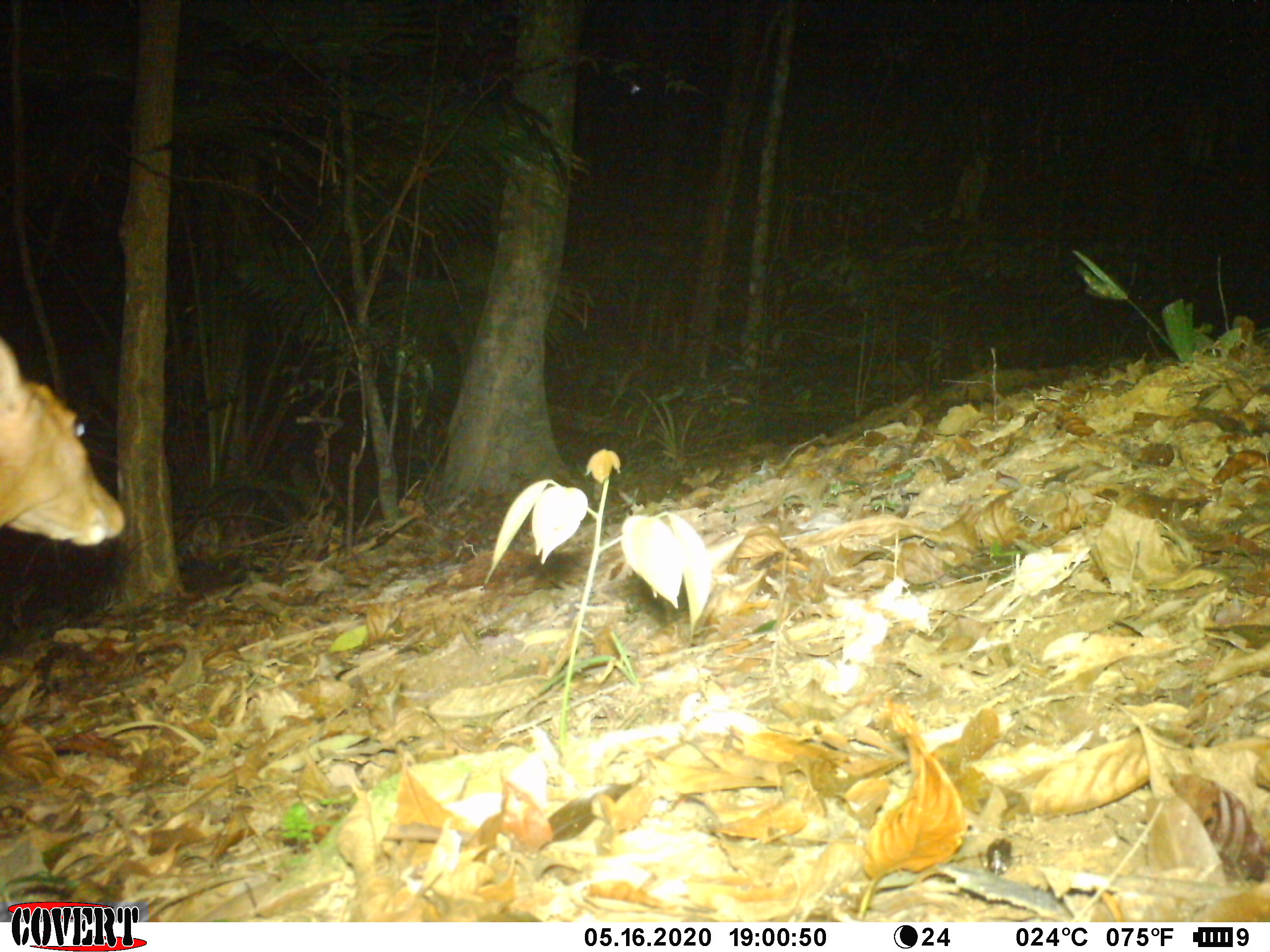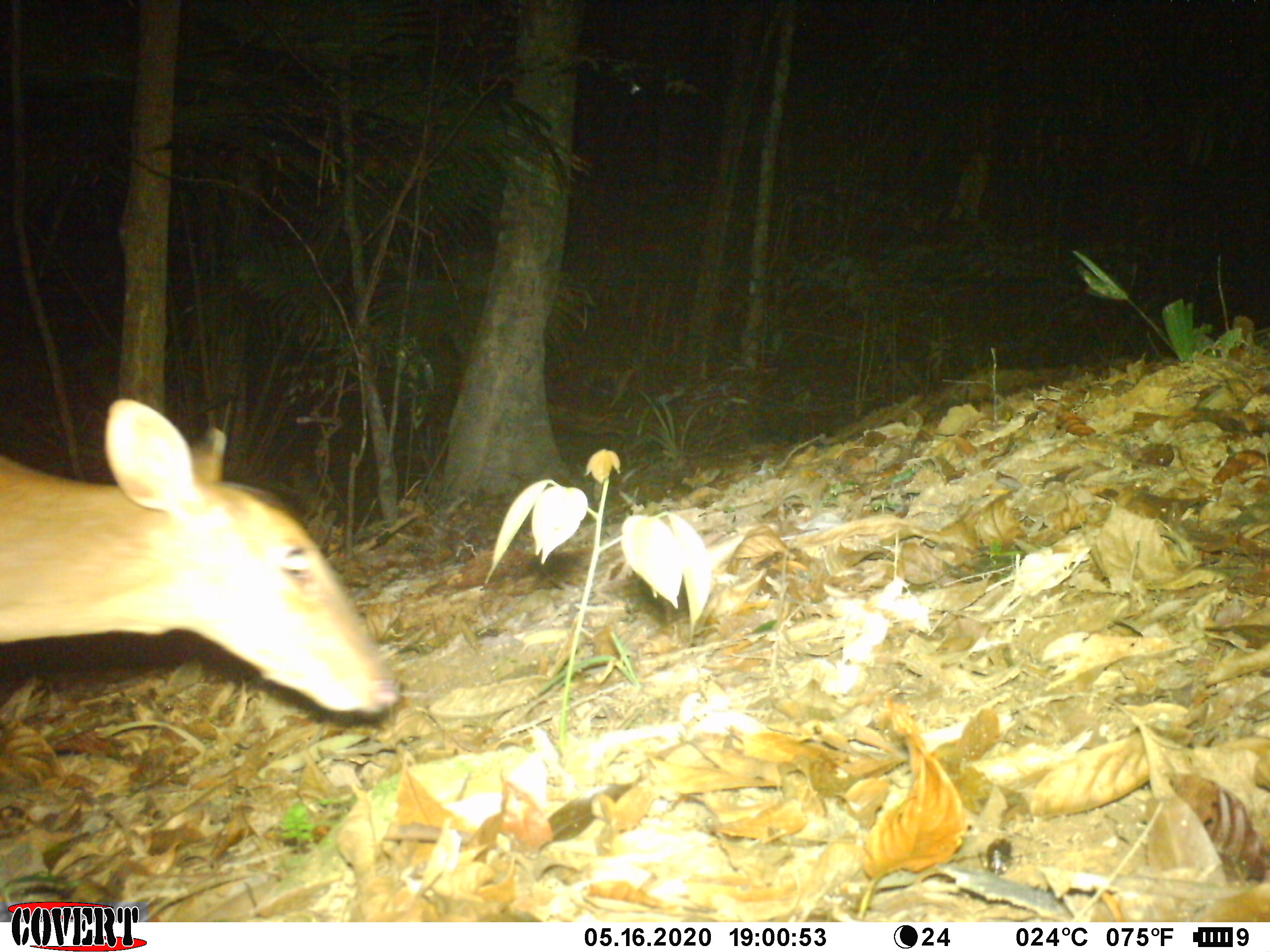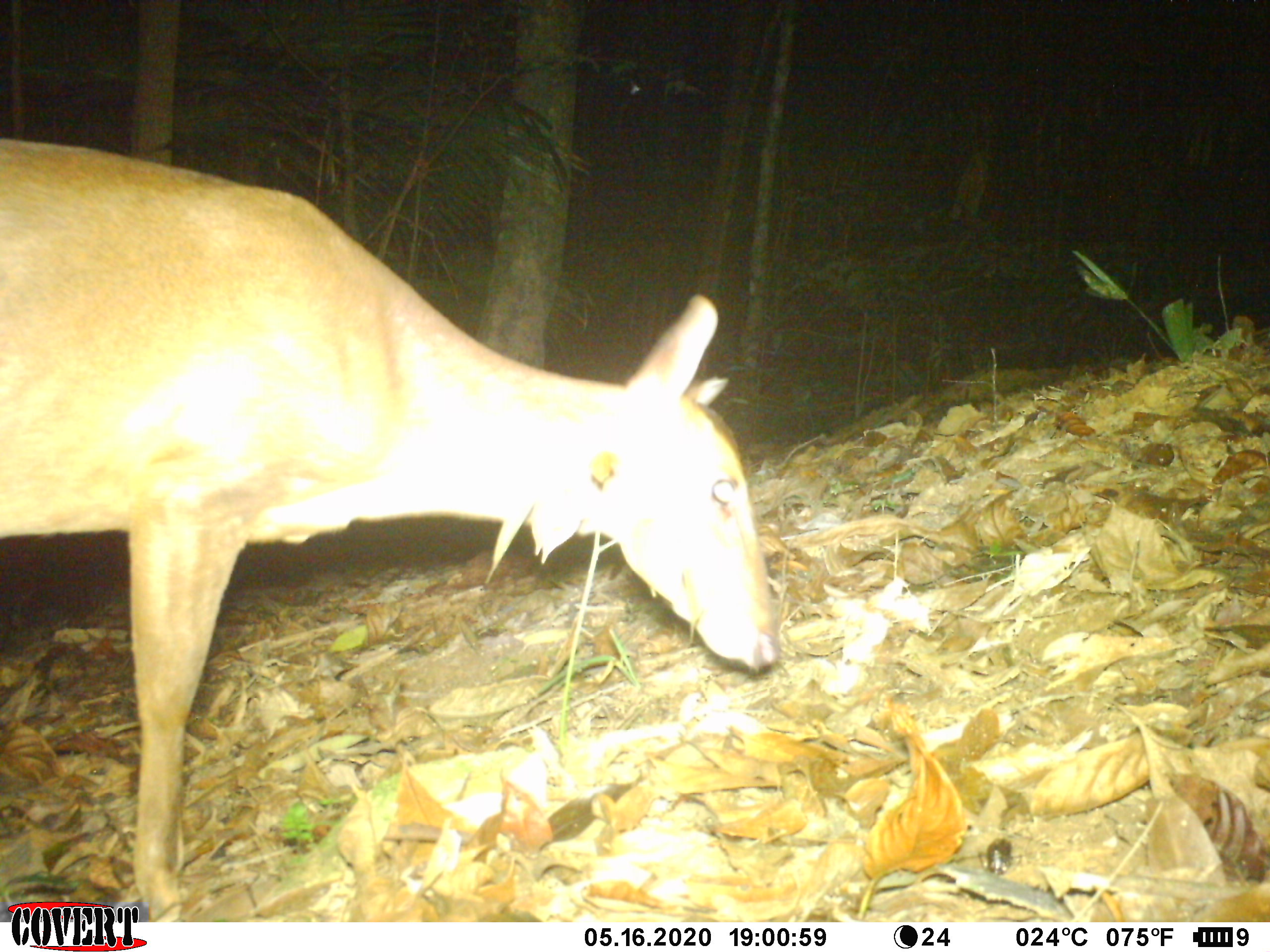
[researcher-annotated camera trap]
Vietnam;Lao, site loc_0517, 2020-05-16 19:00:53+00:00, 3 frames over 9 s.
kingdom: Animalia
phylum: Chordata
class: Mammalia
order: Artiodactyla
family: Cervidae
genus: Muntiacus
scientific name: Muntiacus vuquangensis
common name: large-antlered muntjac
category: large antlered muntjac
Large antlered muntjac (large-antlered muntjac) (Muntiacus vuquangensis). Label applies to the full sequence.